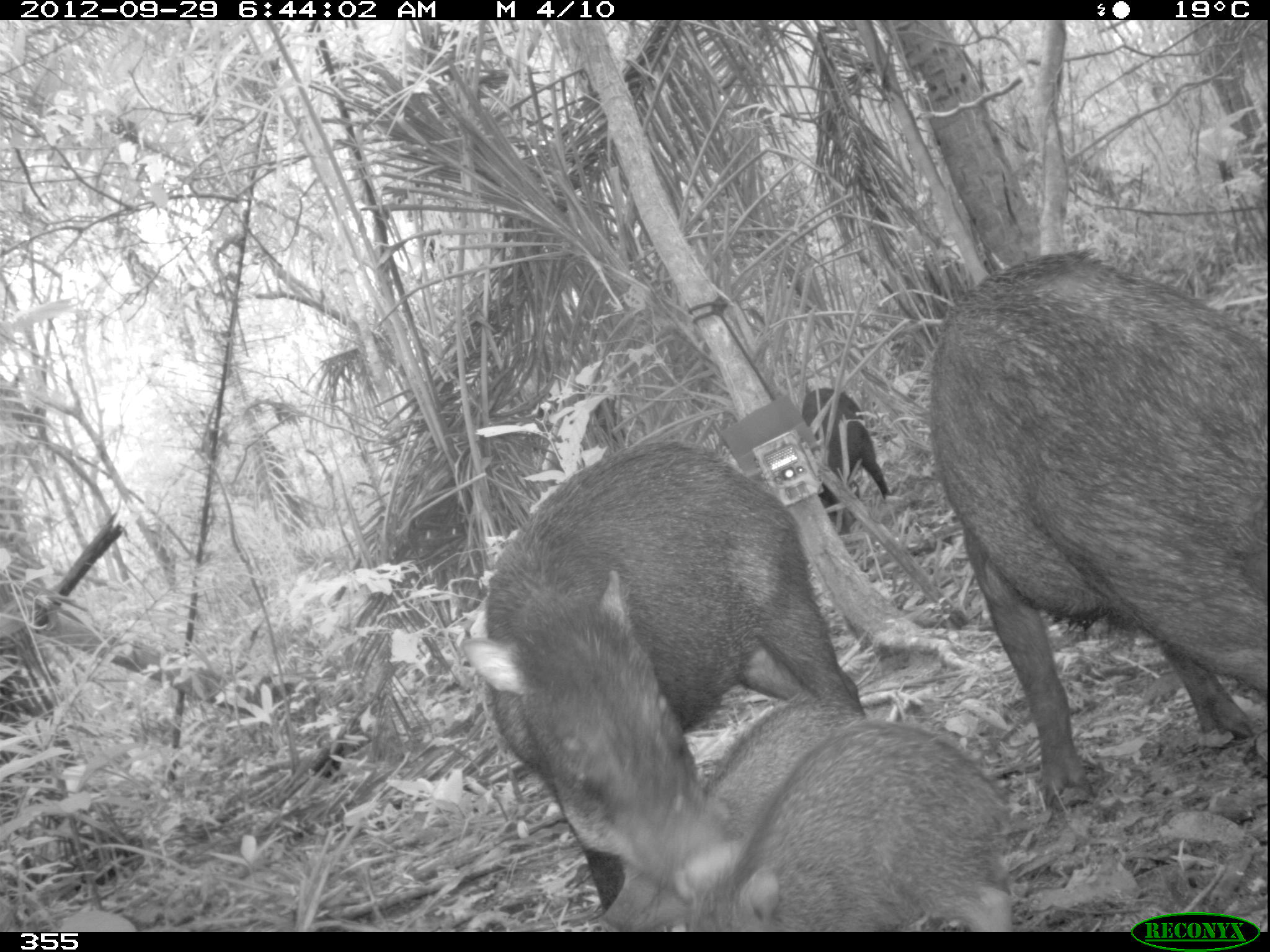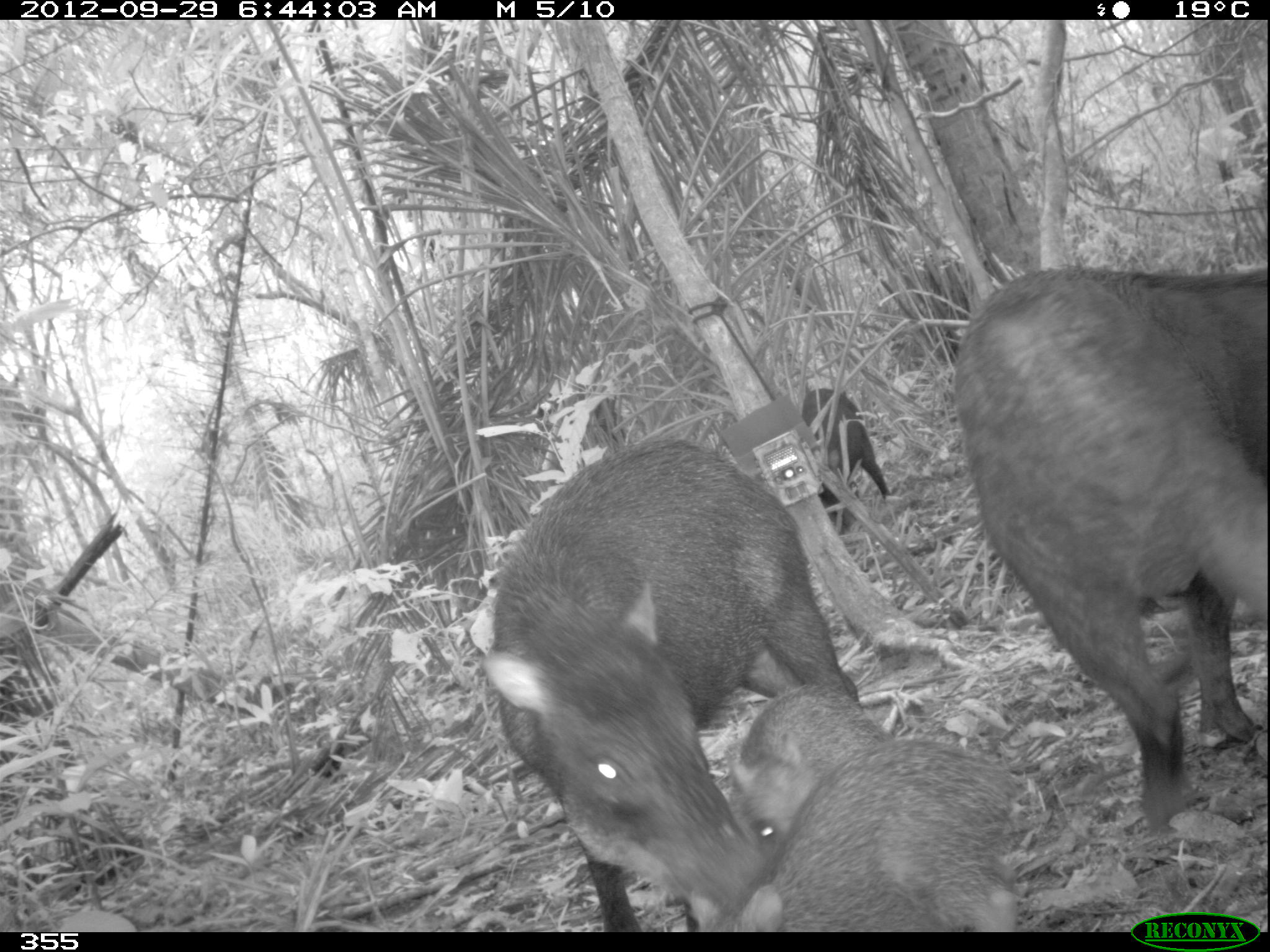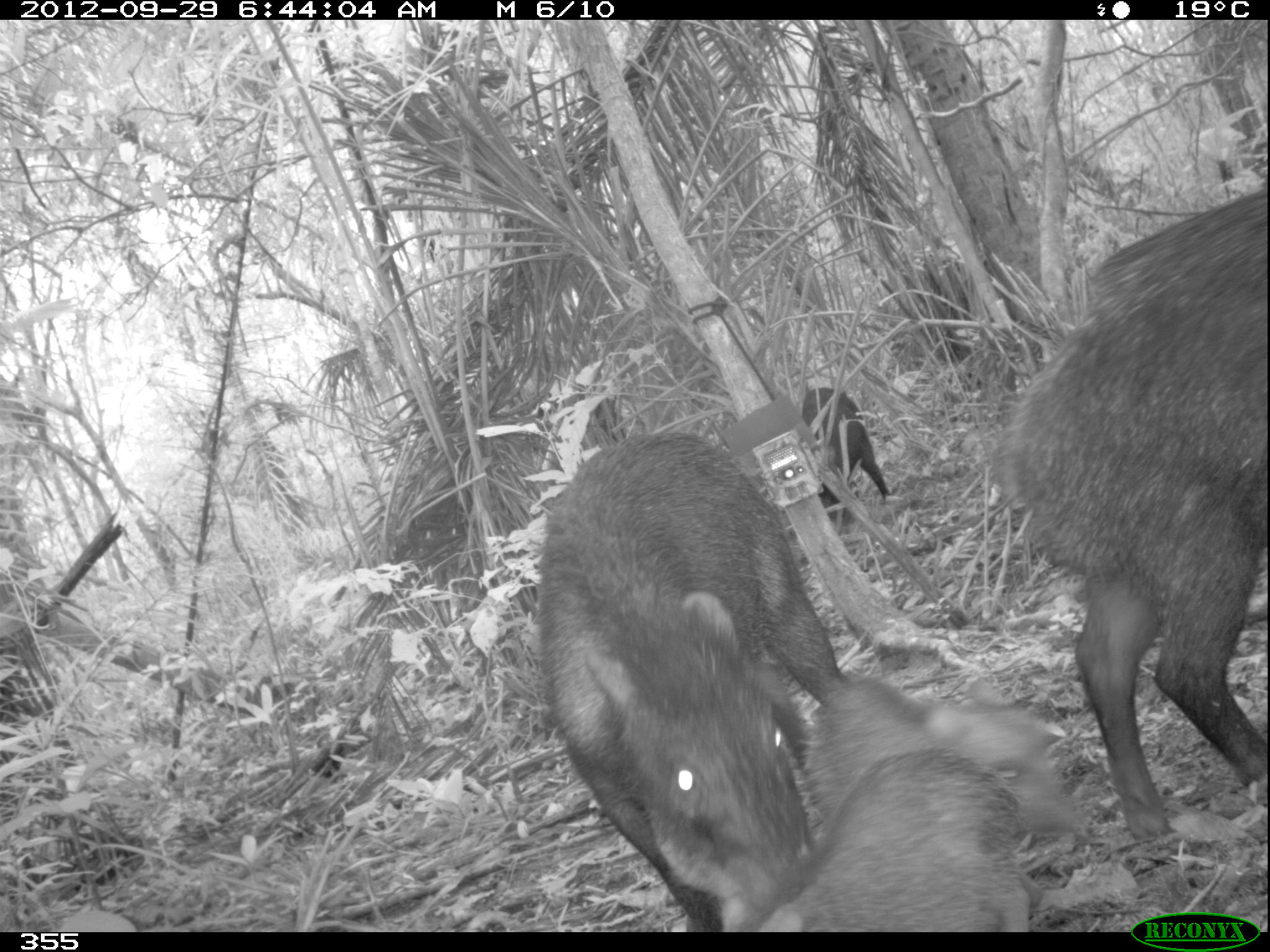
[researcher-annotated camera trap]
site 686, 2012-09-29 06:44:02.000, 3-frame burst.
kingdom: Animalia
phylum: Chordata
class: Mammalia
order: Artiodactyla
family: Tayassuidae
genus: Tayassu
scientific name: Tayassu pecari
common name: white-lipped peccary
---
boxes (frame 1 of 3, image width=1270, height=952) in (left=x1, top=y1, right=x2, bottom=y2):
tayassu pecari: (left=461, top=438, right=870, bottom=913); (left=930, top=249, right=1270, bottom=808); (left=674, top=717, right=1009, bottom=931); (left=598, top=696, right=867, bottom=931); (left=803, top=383, right=889, bottom=534)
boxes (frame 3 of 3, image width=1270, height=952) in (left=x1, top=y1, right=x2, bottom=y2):
tayassu pecari: (left=989, top=185, right=1270, bottom=839); (left=535, top=429, right=838, bottom=931); (left=760, top=749, right=1039, bottom=930); (left=802, top=674, right=1085, bottom=830); (left=802, top=386, right=889, bottom=506)